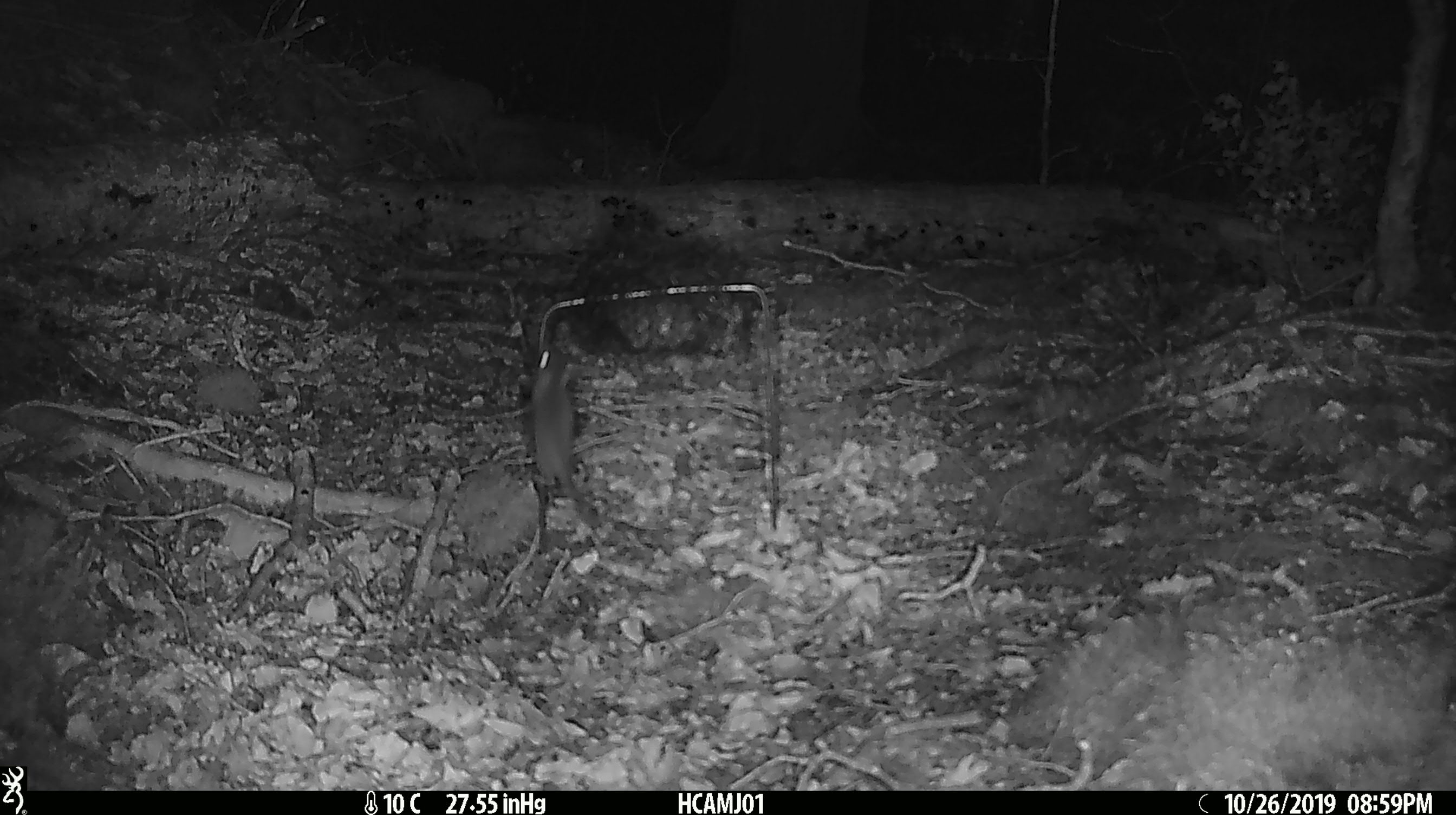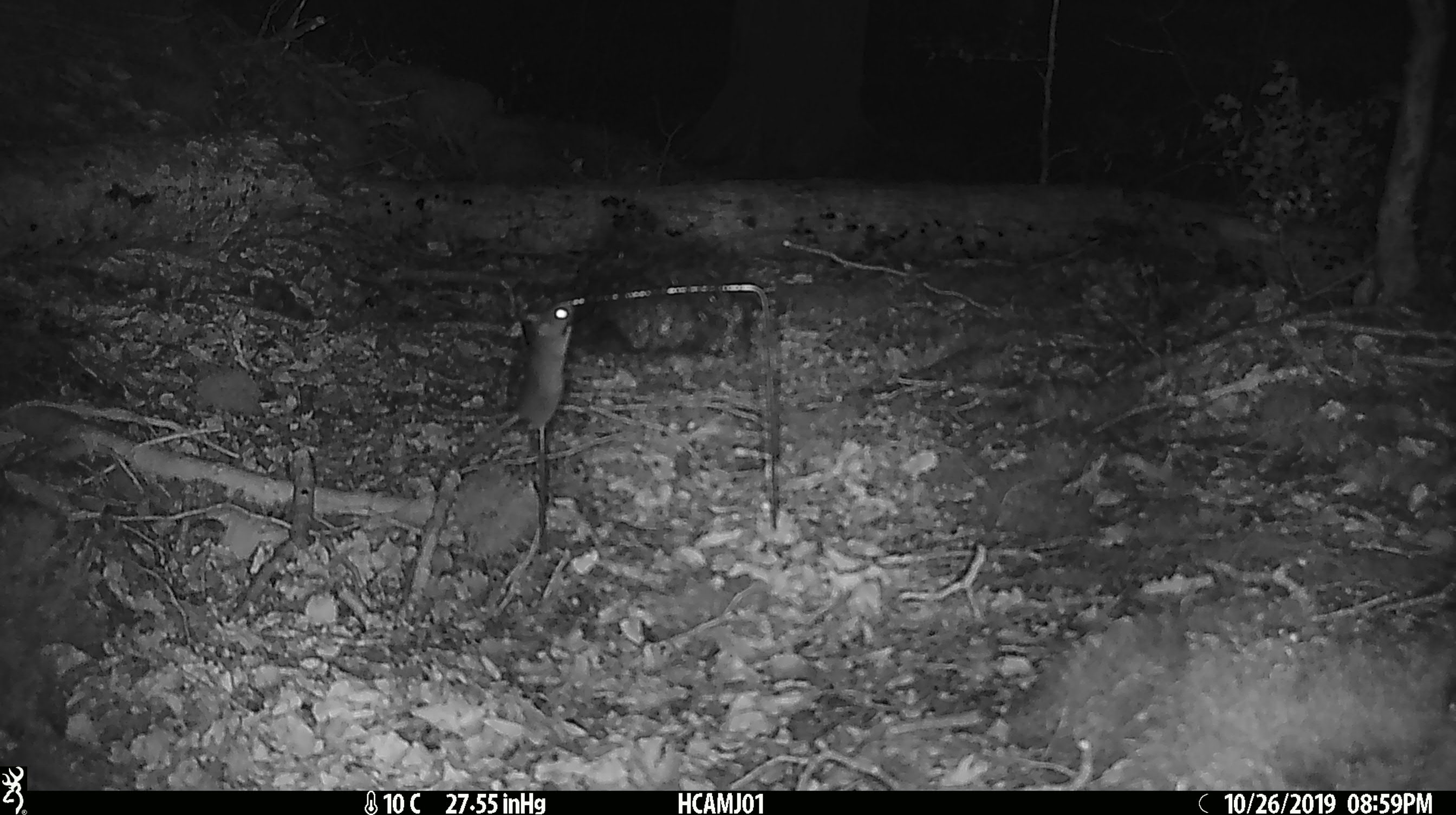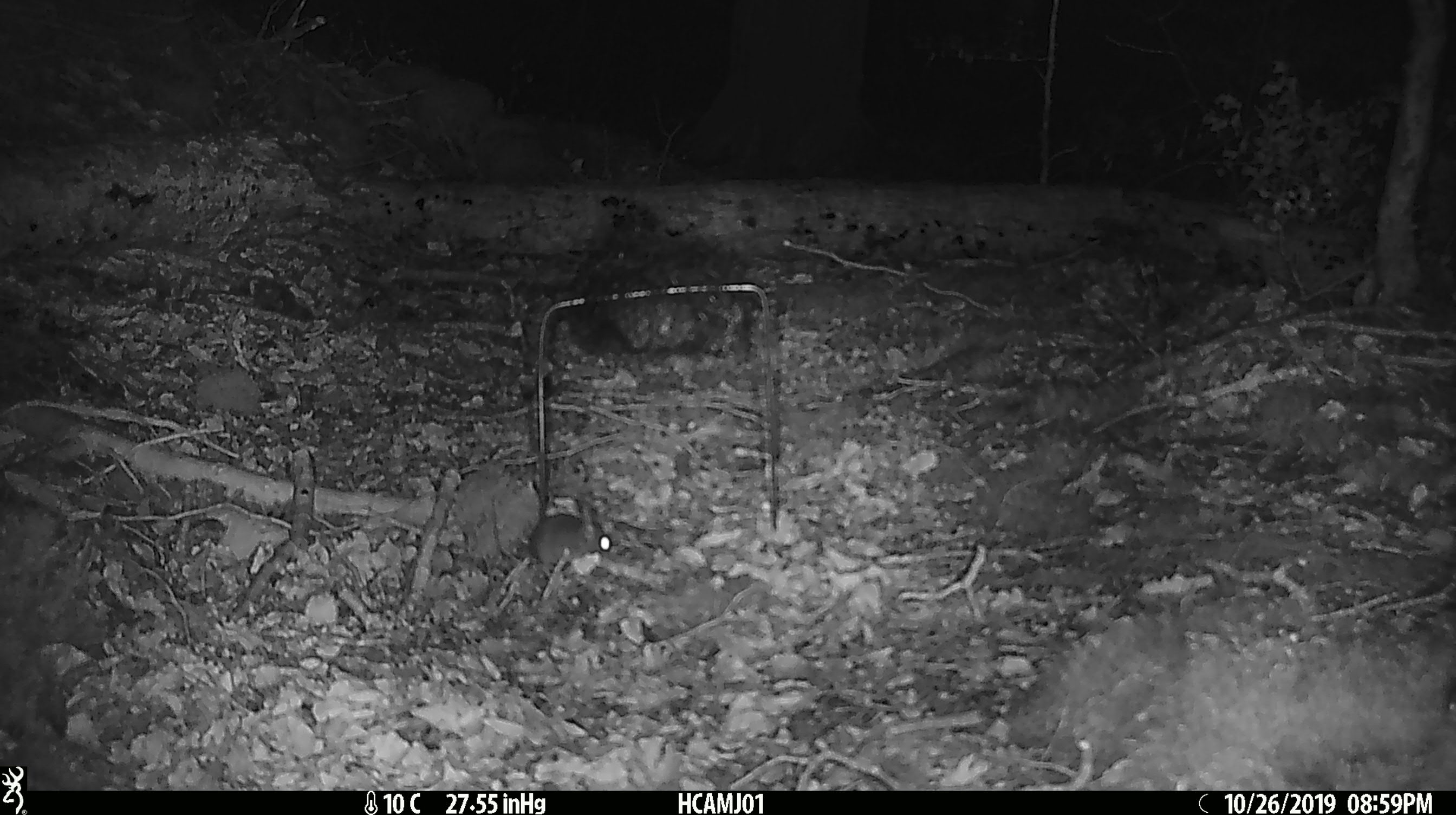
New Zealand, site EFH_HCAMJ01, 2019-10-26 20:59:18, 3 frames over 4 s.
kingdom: Animalia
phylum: Chordata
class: Mammalia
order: Rodentia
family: Muridae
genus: Mus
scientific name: Mus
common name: mouse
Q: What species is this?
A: Mouse (Mus).